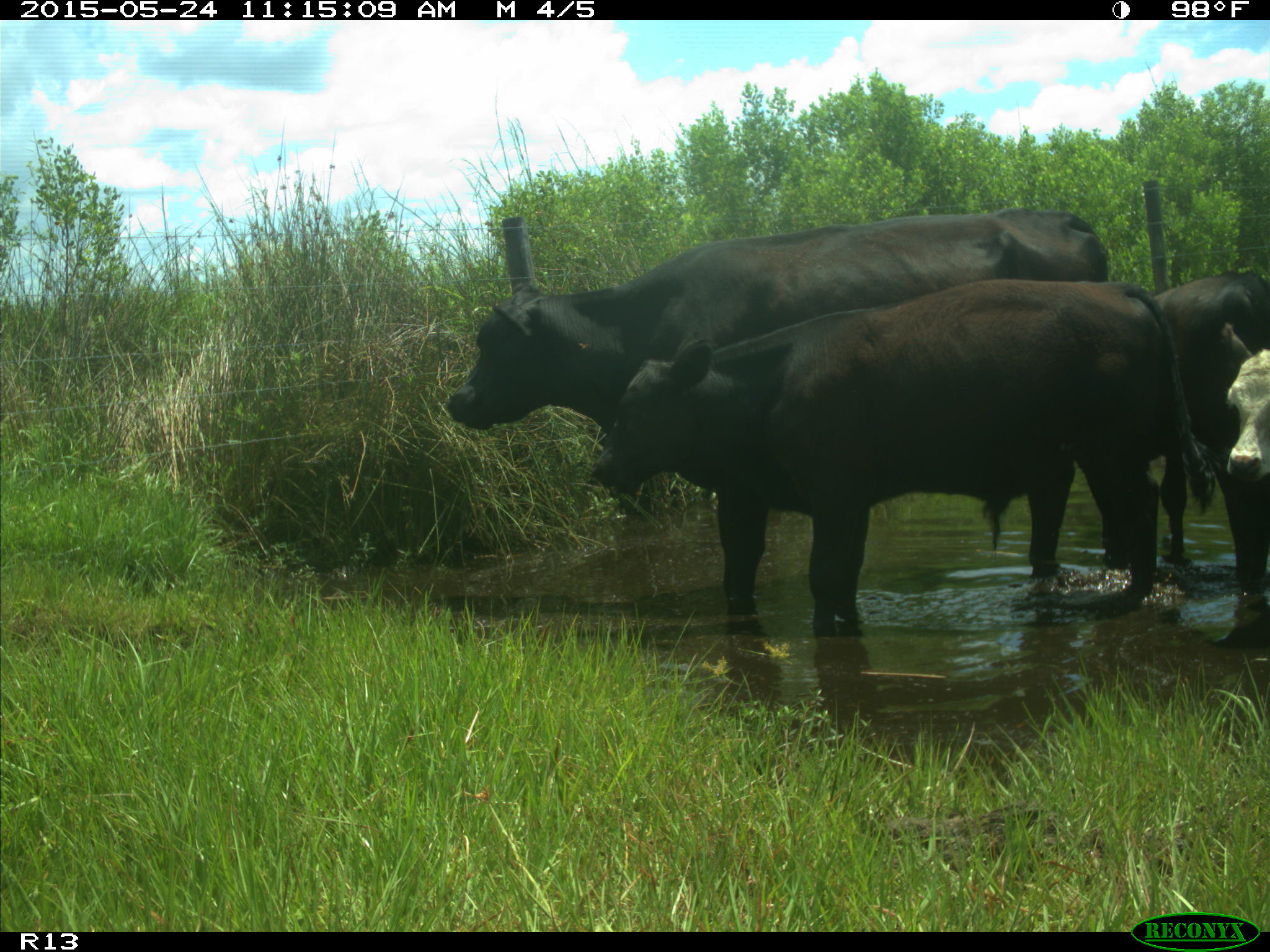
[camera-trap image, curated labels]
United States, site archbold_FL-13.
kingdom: Animalia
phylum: Chordata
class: Mammalia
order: Artiodactyla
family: Bovidae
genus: Bos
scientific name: Bos taurus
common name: domestic cow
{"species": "Bos taurus (domestic cow)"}